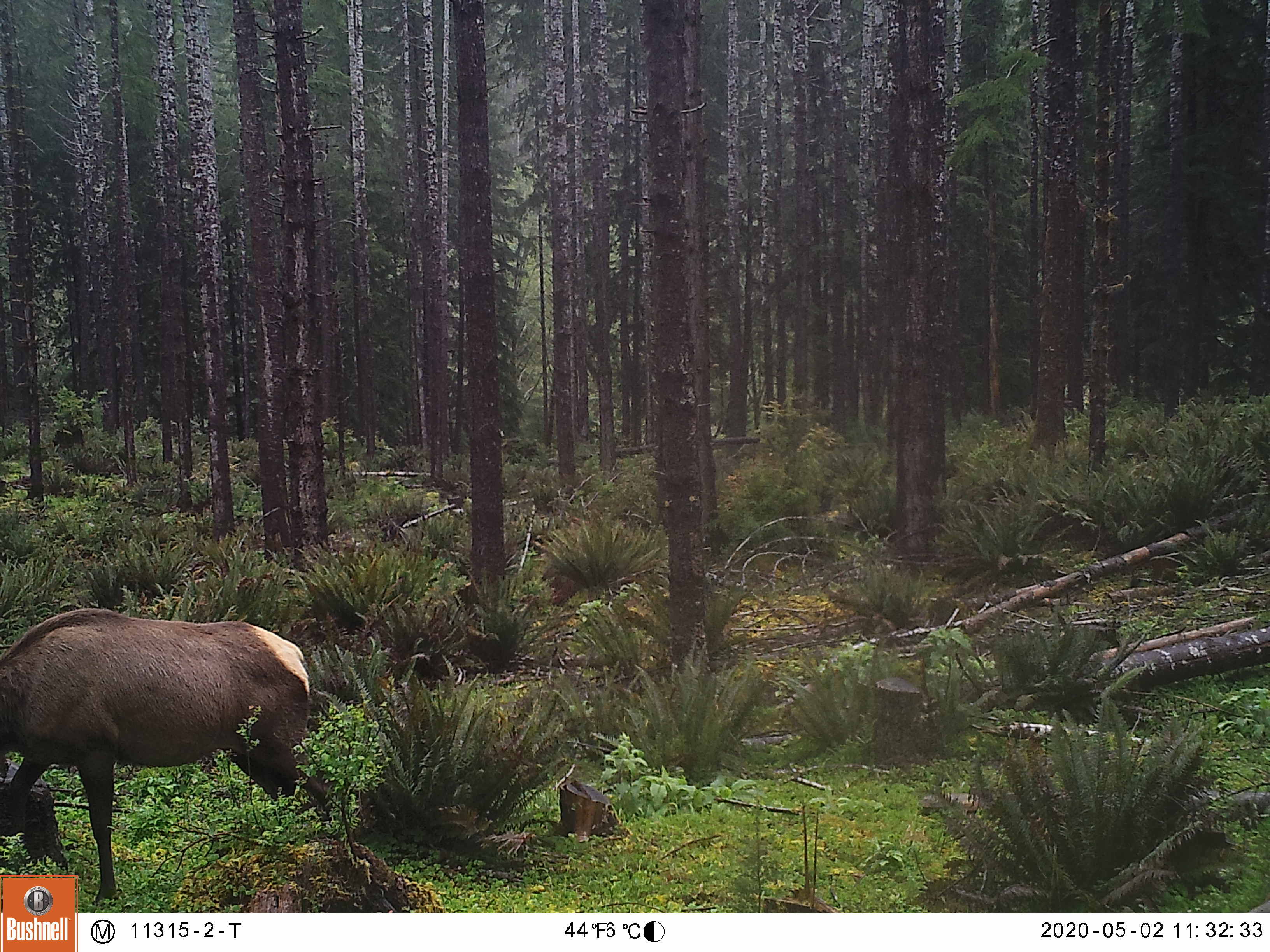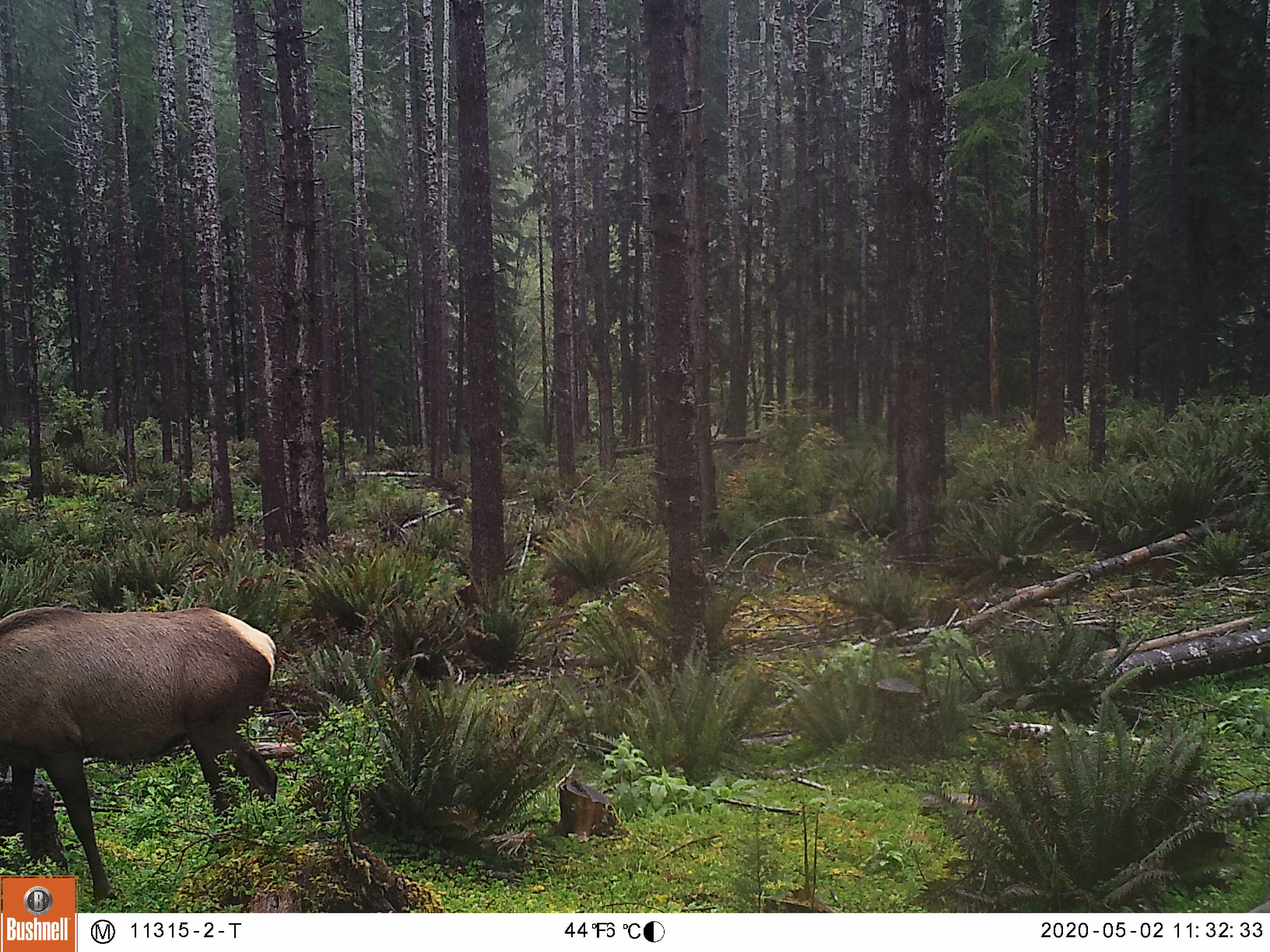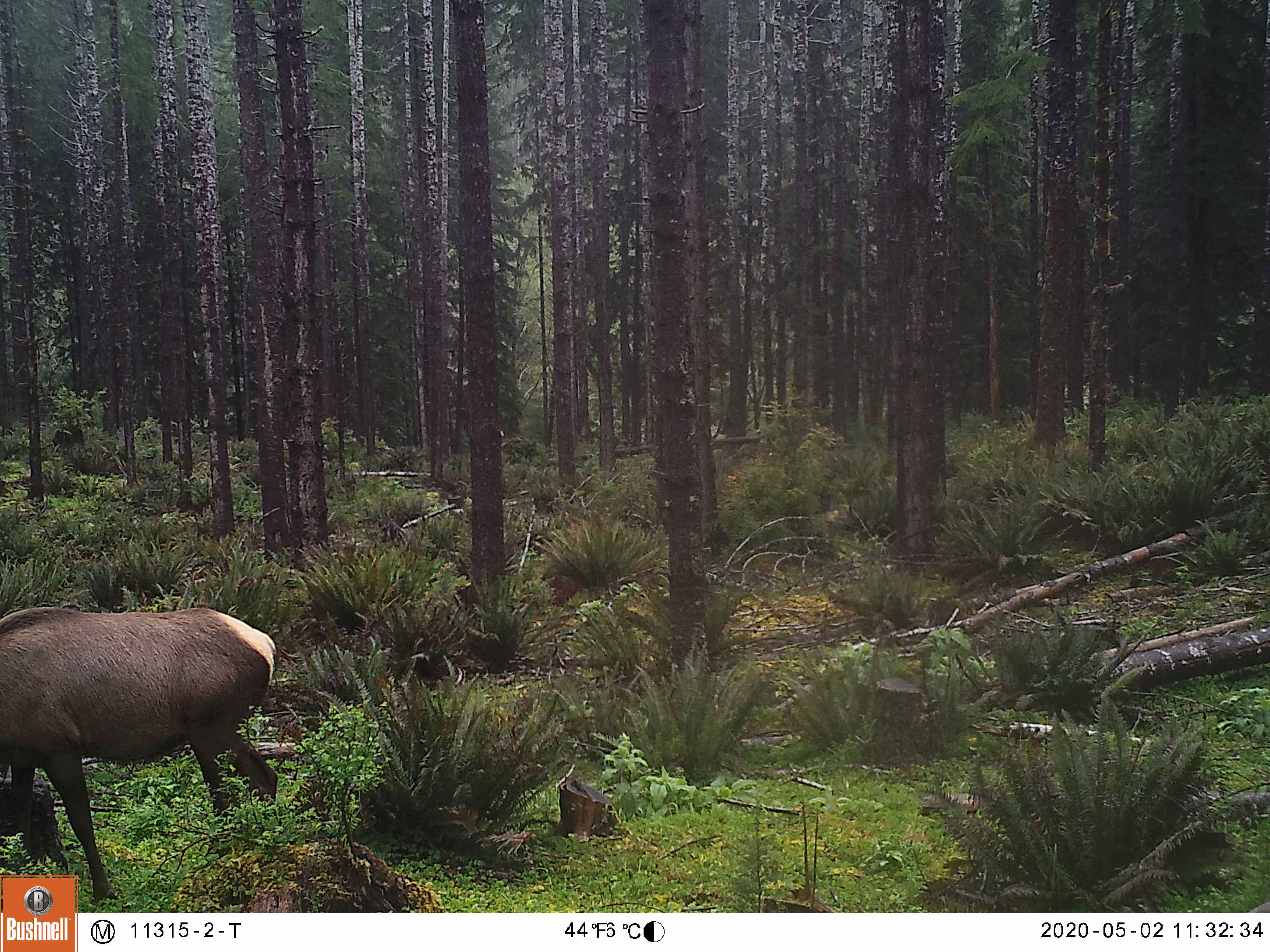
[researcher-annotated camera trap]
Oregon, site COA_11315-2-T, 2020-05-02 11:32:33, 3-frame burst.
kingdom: Animalia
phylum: Chordata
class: Mammalia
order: Artiodactyla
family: Cervidae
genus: Cervus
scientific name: Cervus canadensis roosevelti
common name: roosevelt elk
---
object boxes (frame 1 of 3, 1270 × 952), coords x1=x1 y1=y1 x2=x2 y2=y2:
roosevelt elk: x1=0 y1=600 x2=340 y2=869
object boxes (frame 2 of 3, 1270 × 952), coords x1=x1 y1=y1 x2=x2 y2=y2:
roosevelt elk: x1=3 y1=593 x2=283 y2=869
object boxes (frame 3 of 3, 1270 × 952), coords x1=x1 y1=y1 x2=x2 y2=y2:
roosevelt elk: x1=3 y1=596 x2=287 y2=869